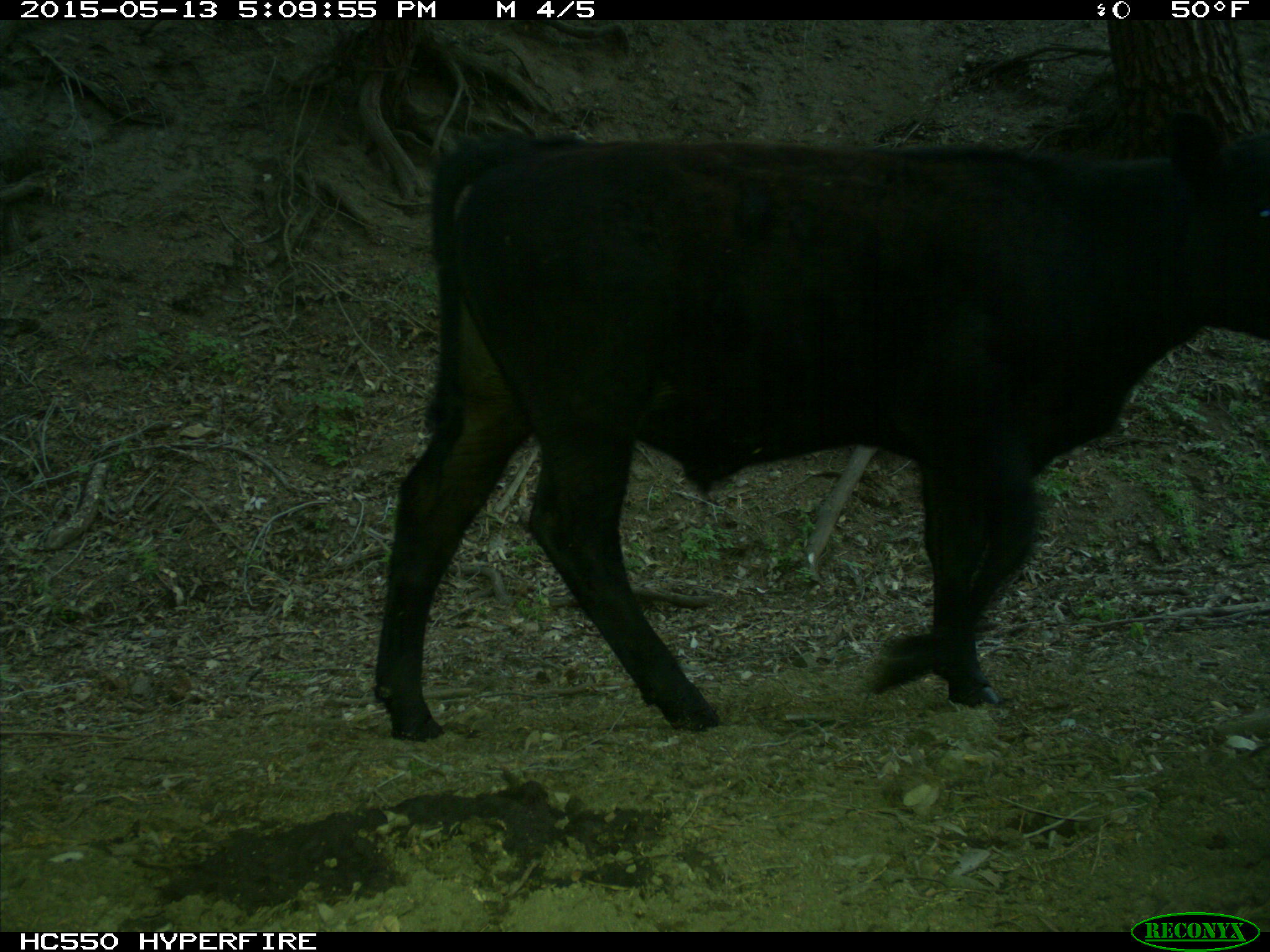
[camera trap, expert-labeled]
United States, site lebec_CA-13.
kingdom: Animalia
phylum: Chordata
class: Mammalia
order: Artiodactyla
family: Bovidae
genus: Bos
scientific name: Bos taurus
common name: domestic cow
Bos taurus (domestic cow).